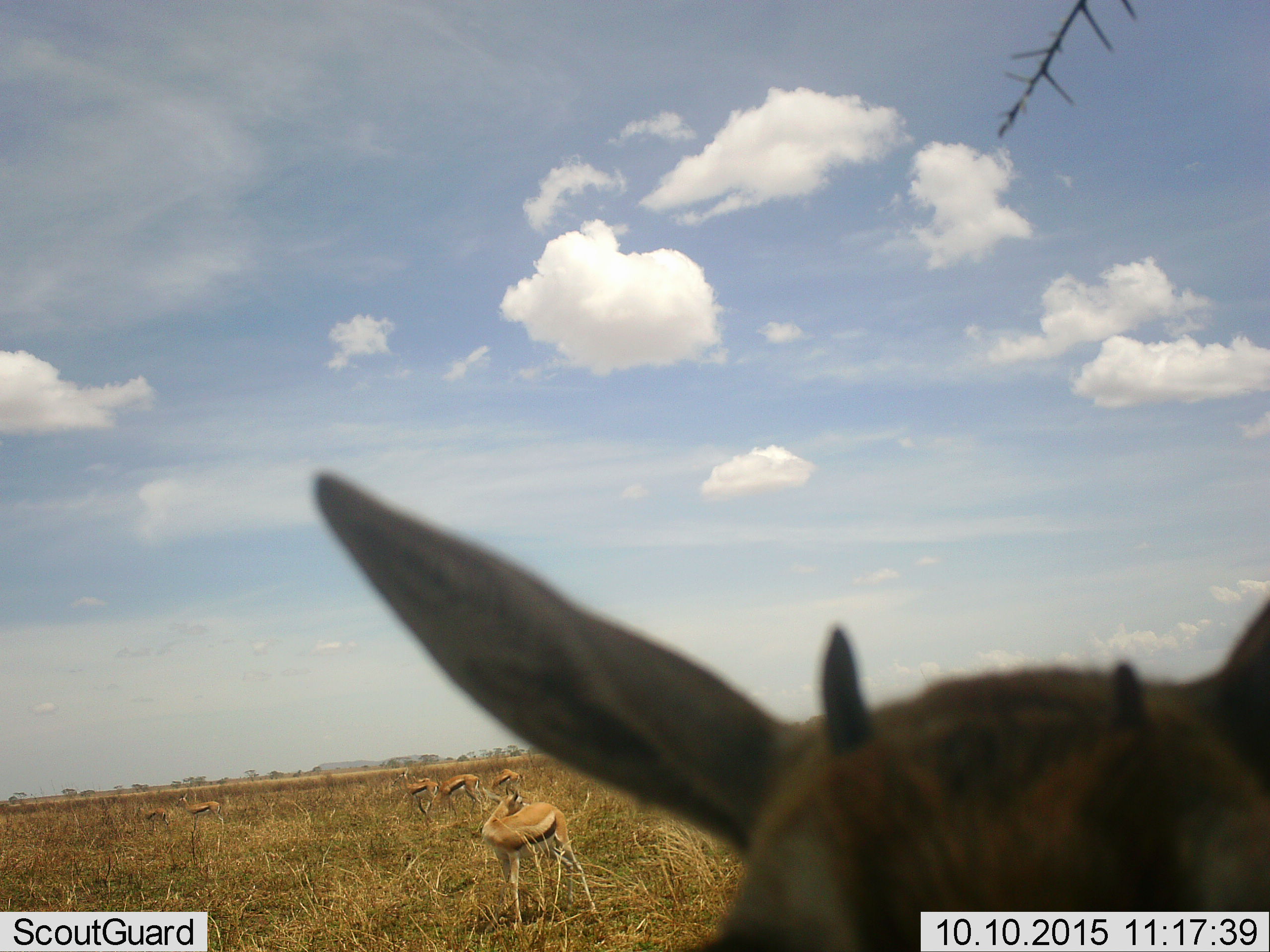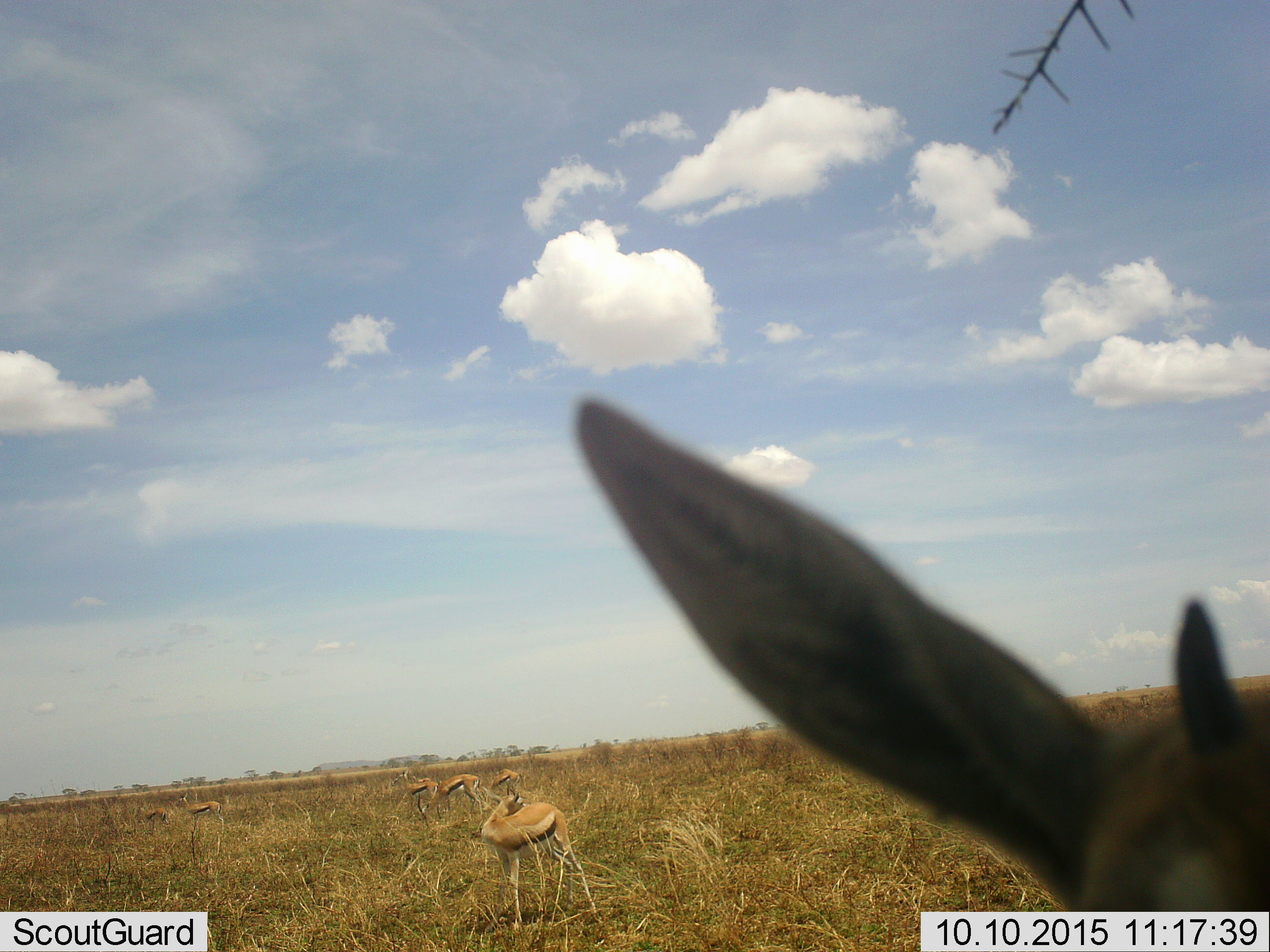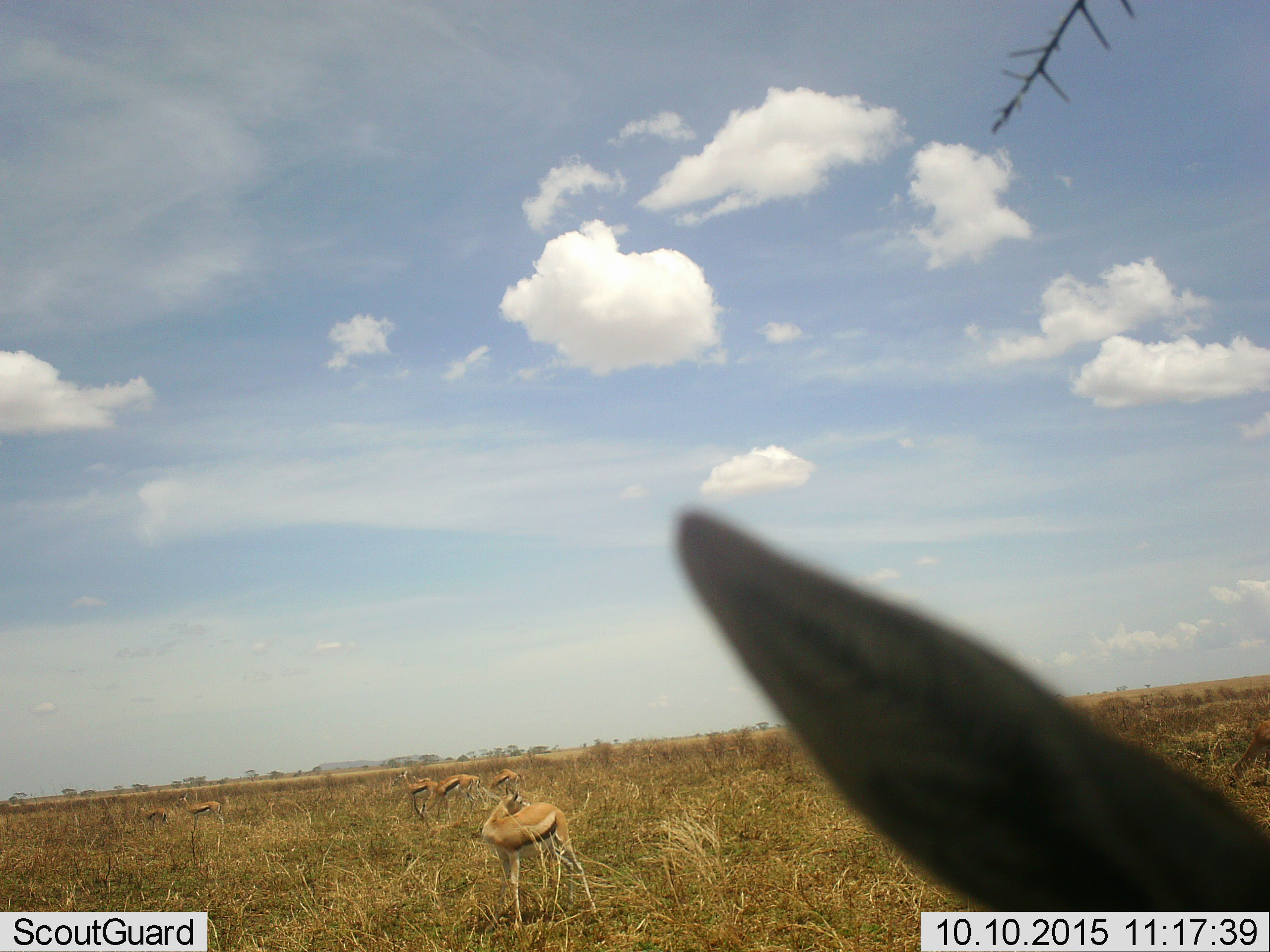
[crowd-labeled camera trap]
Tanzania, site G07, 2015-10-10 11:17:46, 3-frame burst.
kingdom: Animalia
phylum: Chordata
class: Mammalia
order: Artiodactyla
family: Bovidae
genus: Eudorcas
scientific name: Eudorcas thomsonii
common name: thomson's gazelle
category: gazellethomsons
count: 7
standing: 90%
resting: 0%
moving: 10%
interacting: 10%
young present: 20%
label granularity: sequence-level